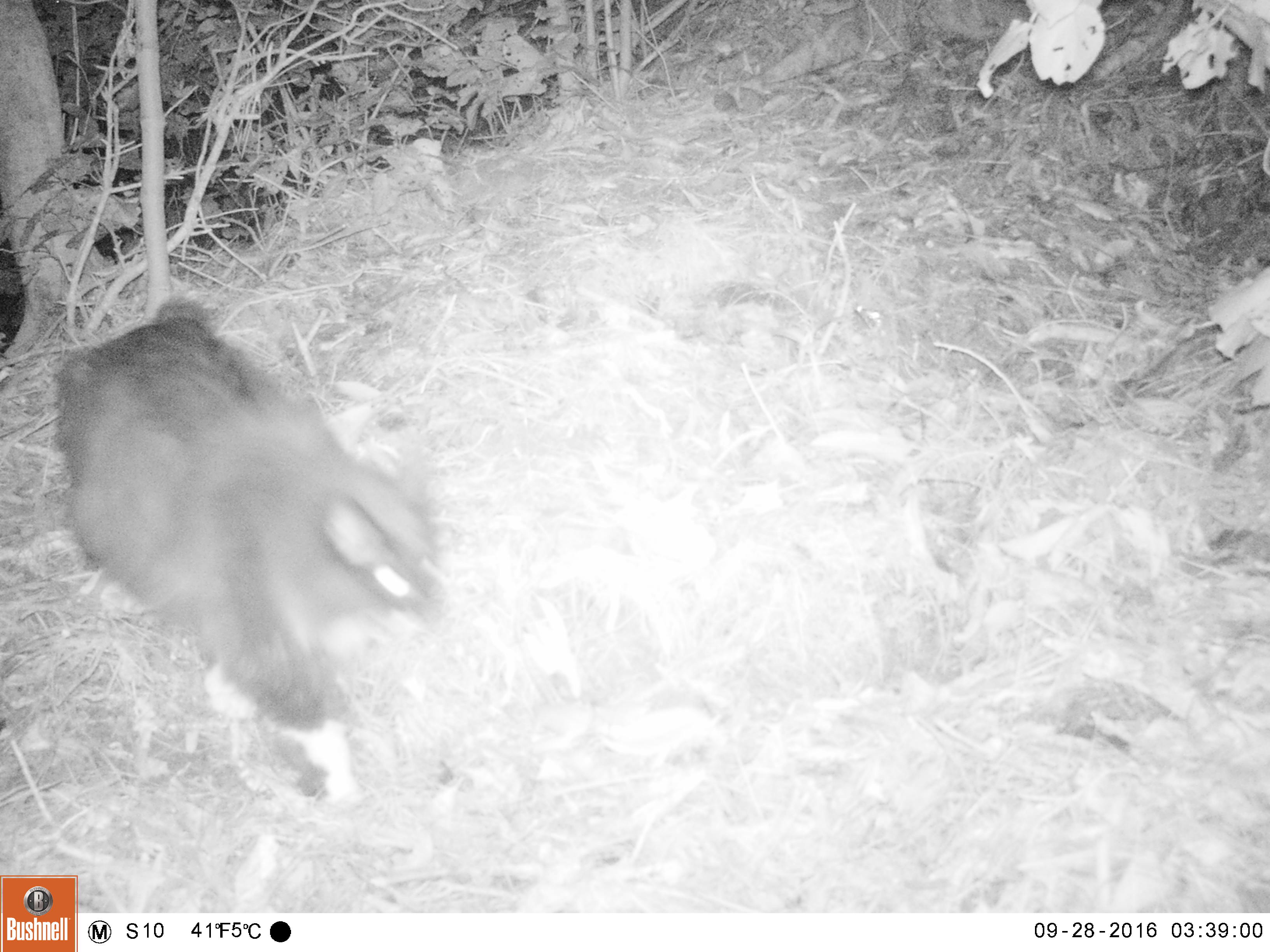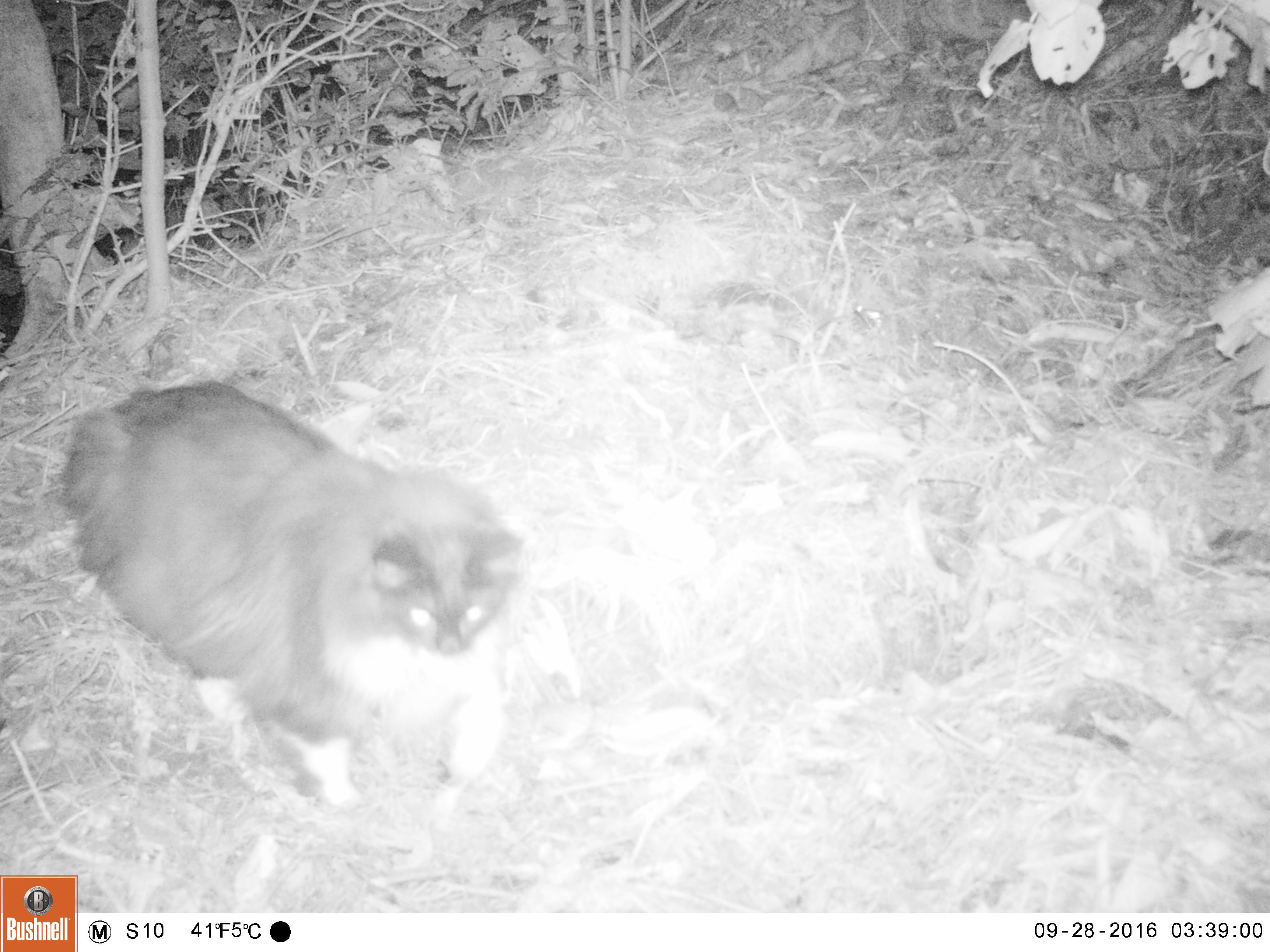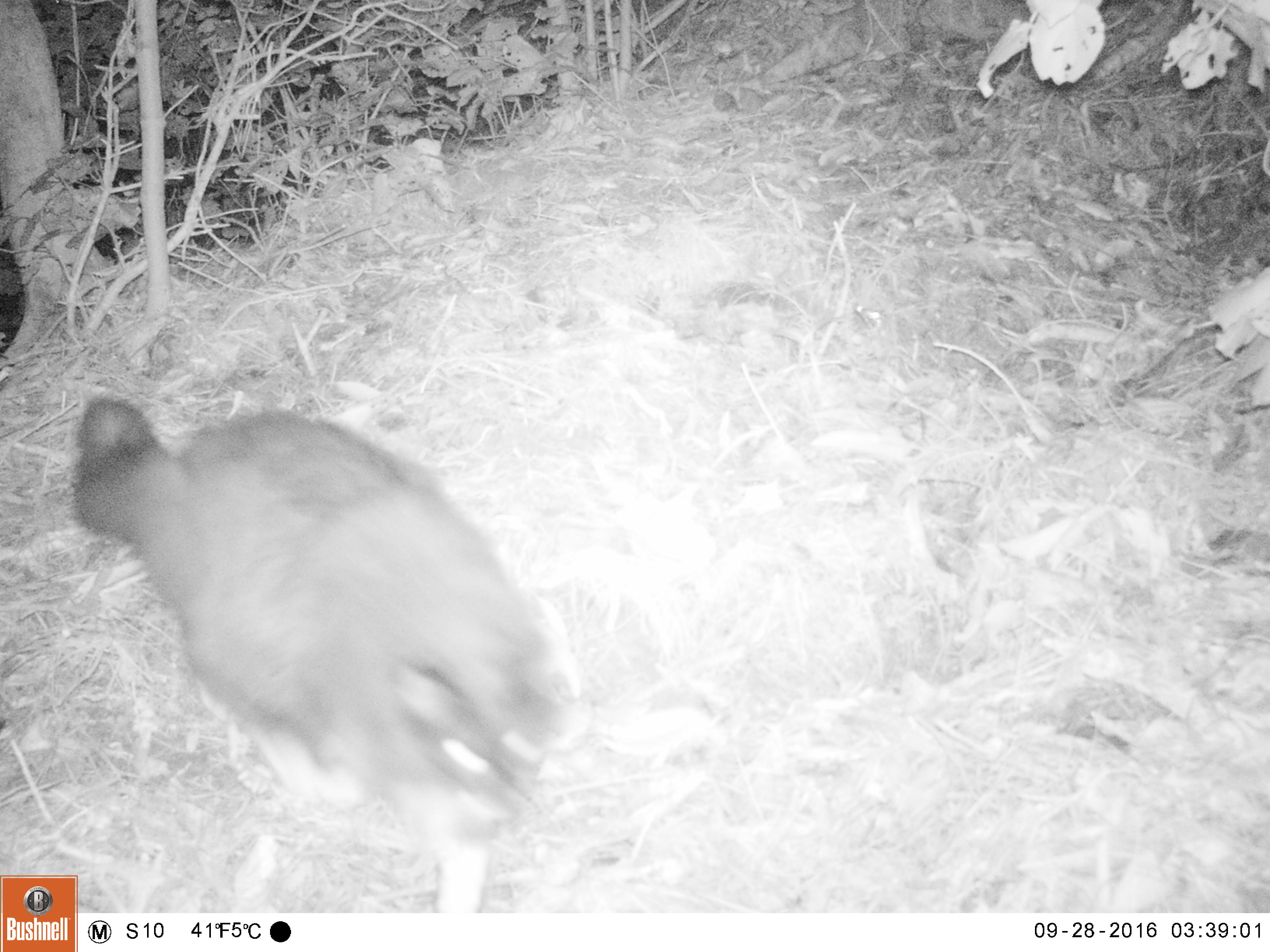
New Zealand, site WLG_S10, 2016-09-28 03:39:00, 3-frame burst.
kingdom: Animalia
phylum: Chordata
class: Mammalia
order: Carnivora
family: Felidae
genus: Felis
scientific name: Felis catus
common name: domestic cat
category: cat